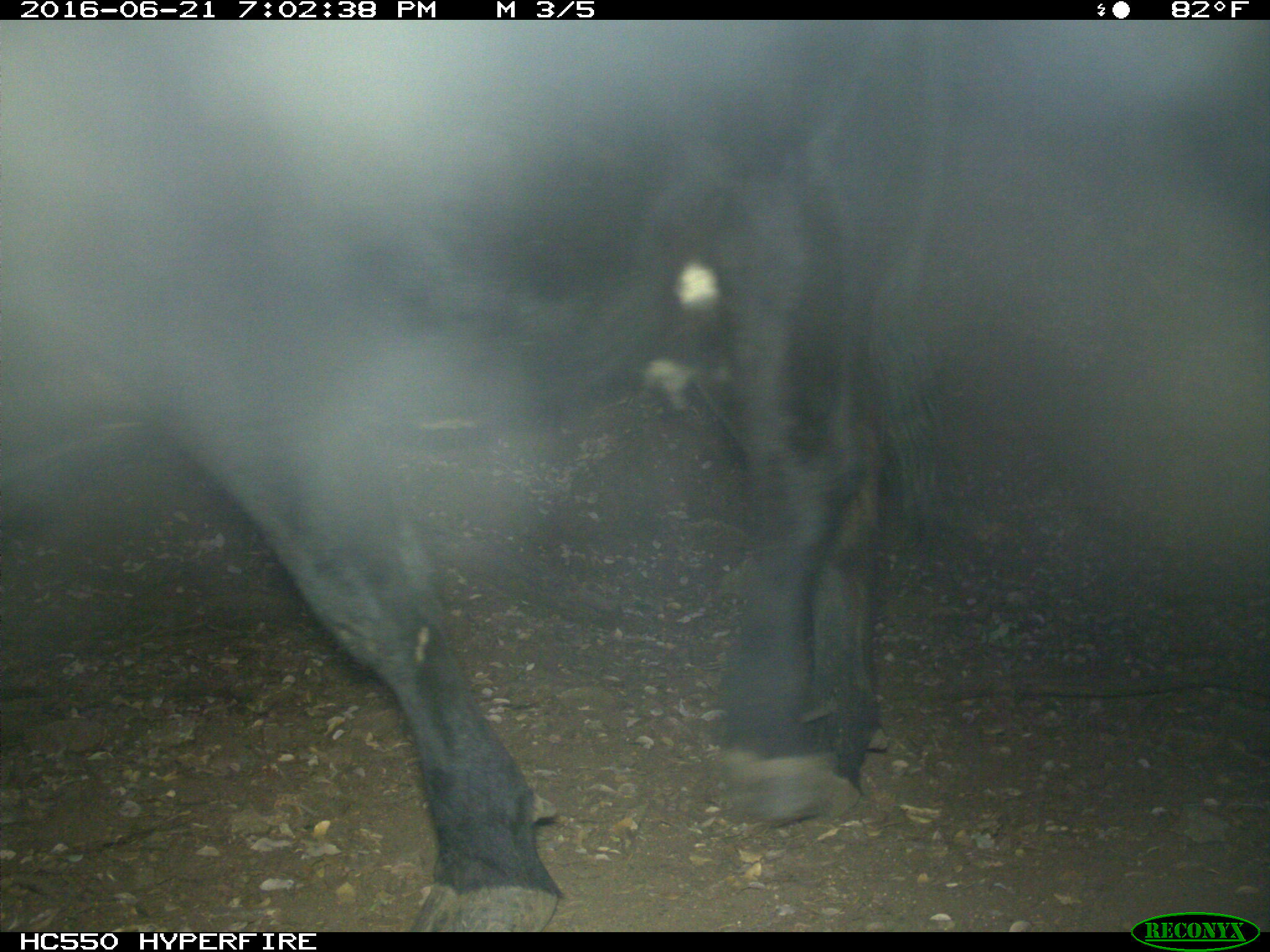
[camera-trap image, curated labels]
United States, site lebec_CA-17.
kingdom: Animalia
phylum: Chordata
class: Mammalia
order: Artiodactyla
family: Bovidae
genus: Bos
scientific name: Bos taurus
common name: domestic cow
Bos taurus (domestic cow).